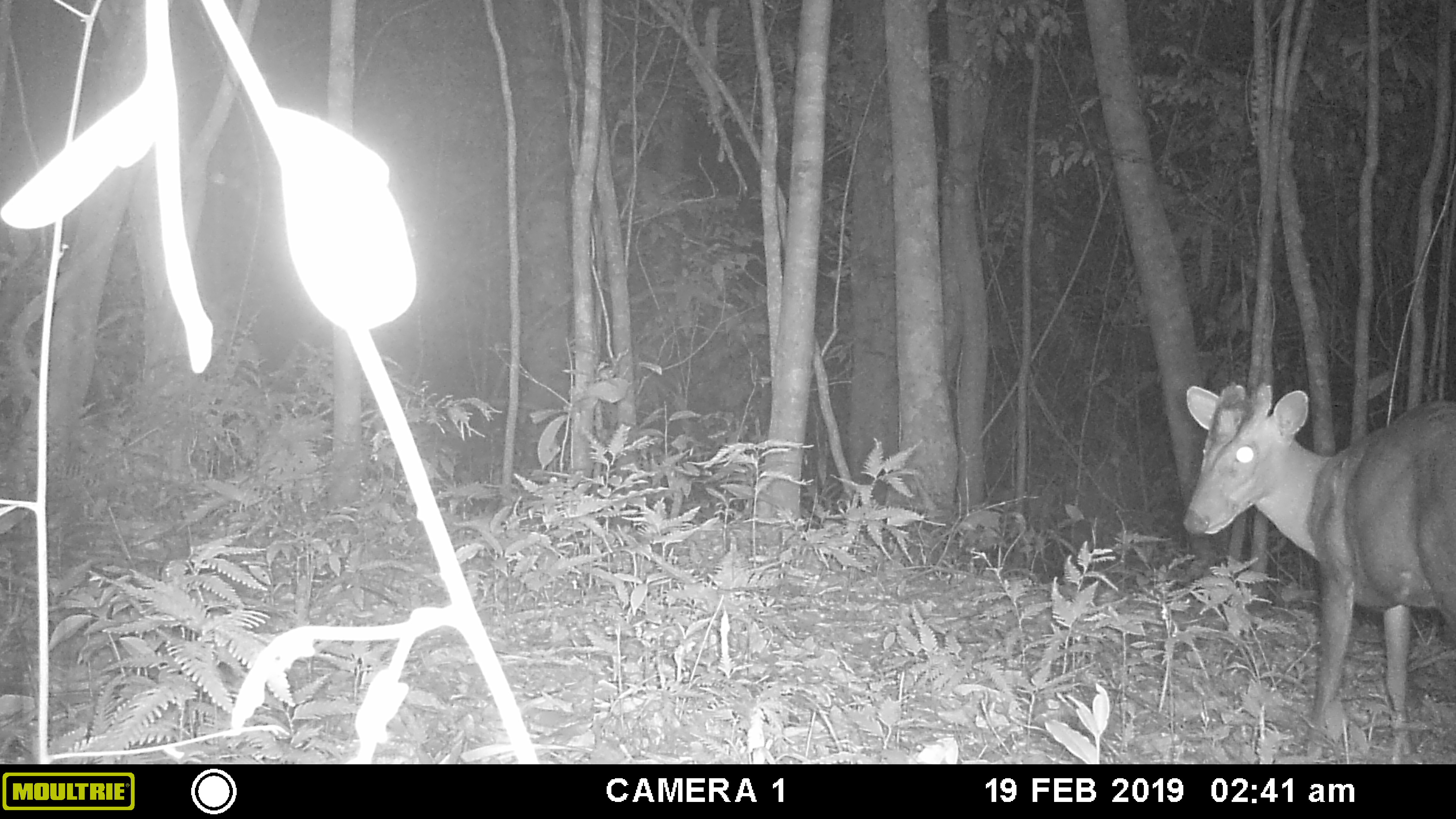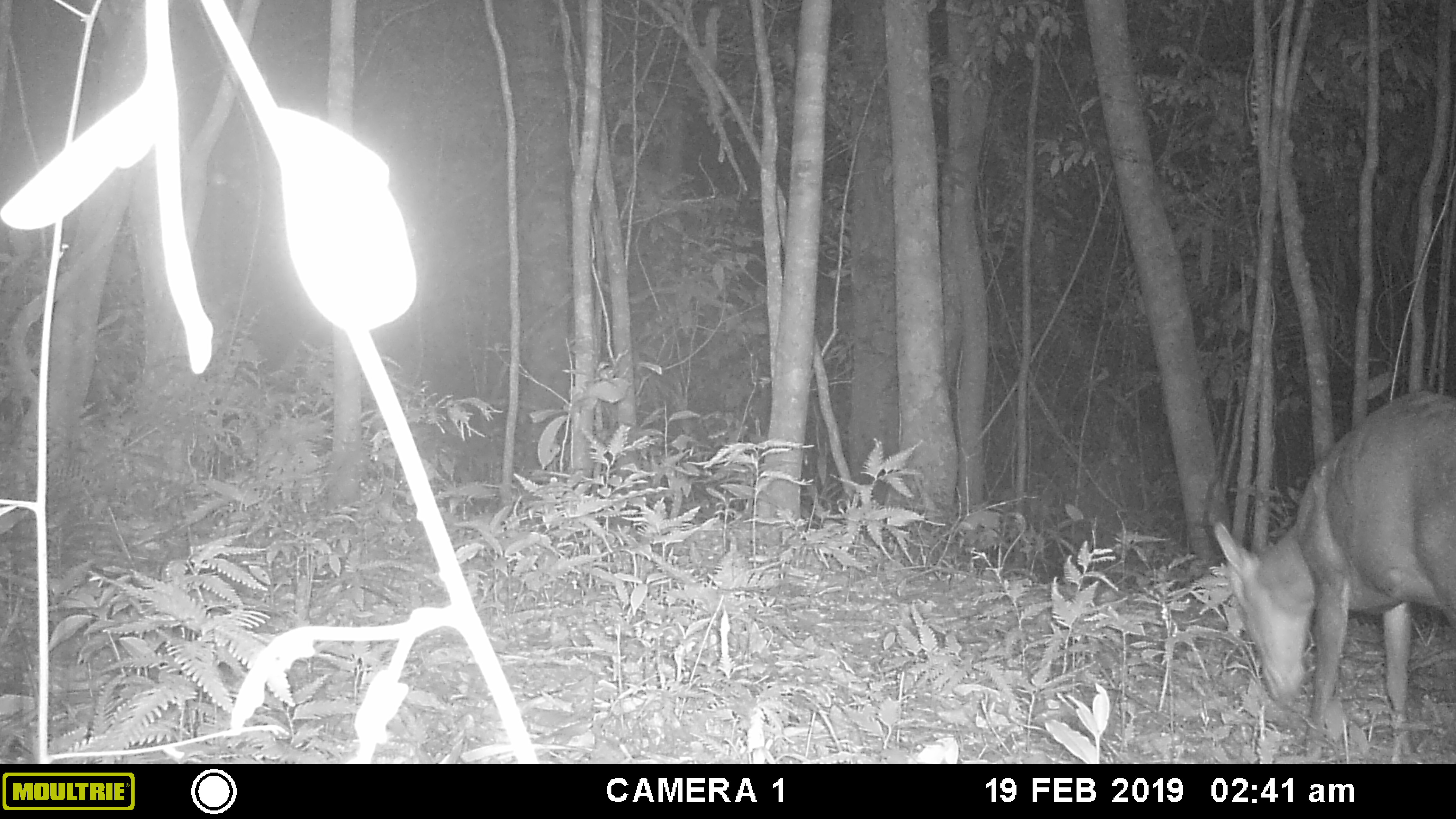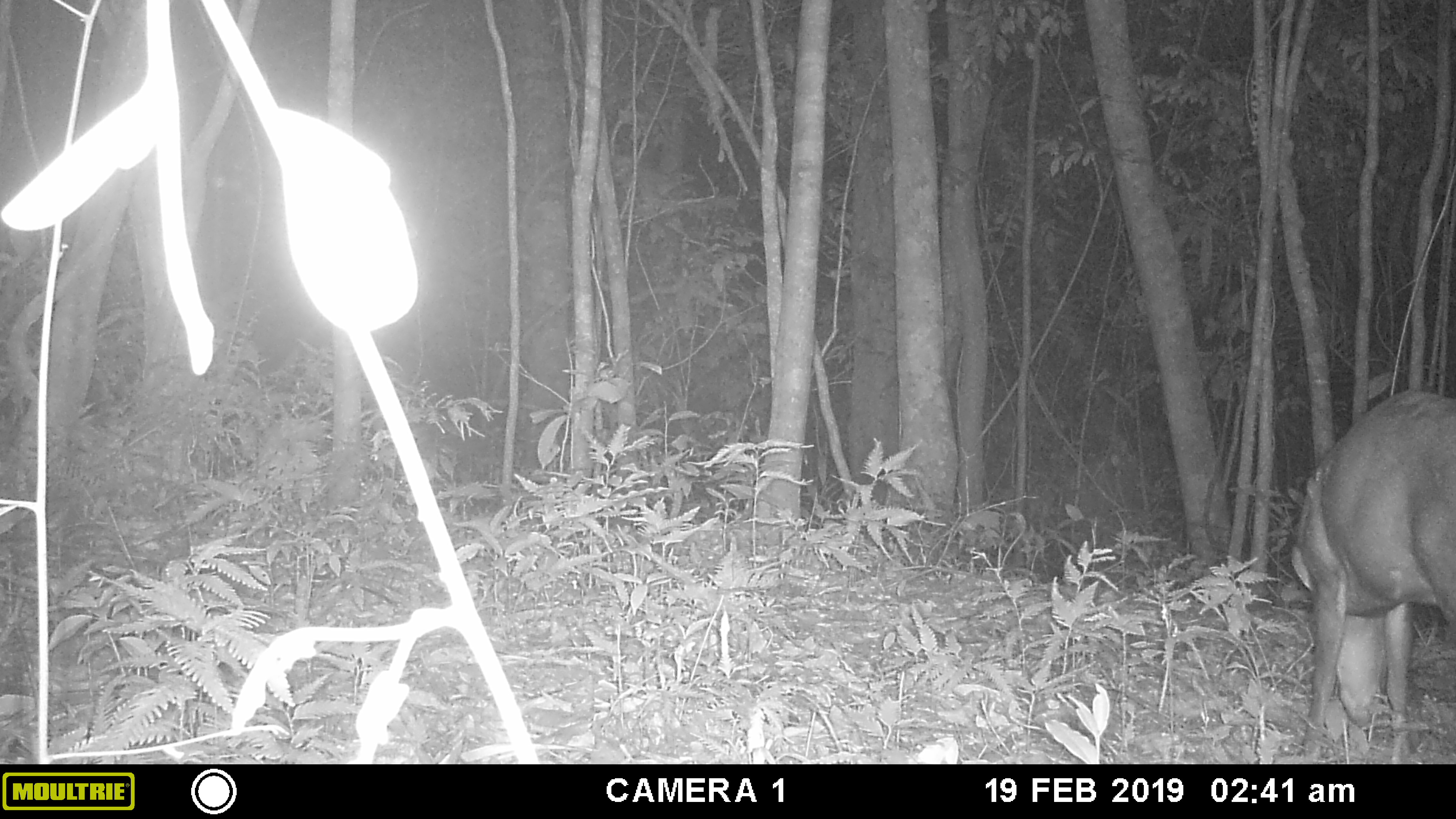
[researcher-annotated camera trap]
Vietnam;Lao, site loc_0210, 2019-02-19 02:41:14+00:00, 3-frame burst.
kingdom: Animalia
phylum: Chordata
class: Mammalia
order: Artiodactyla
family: Cervidae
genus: Muntiacus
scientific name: Muntiacus rooseveltorum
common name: roosevelt's muntjac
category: roosevelts muntjac group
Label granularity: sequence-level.